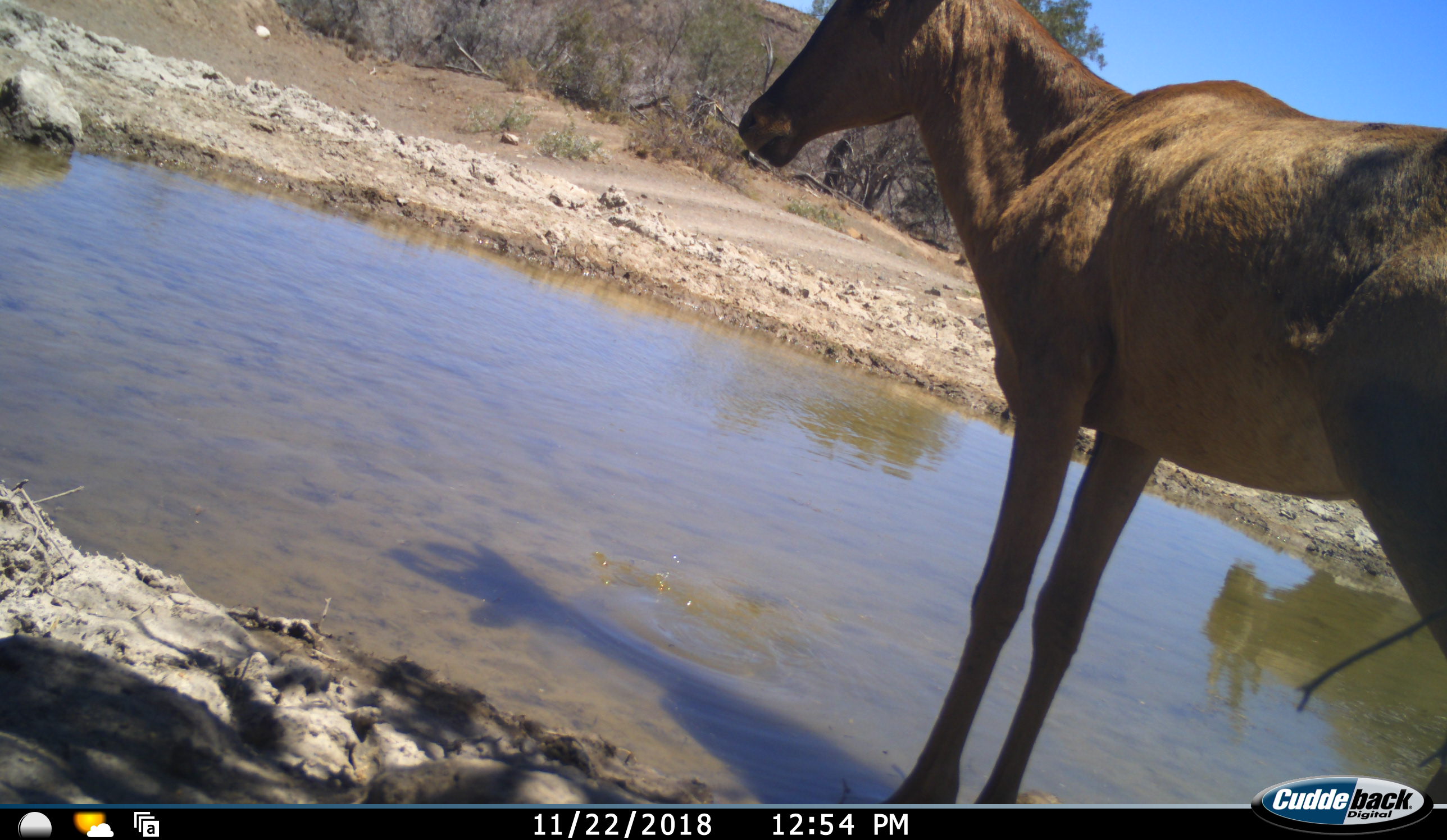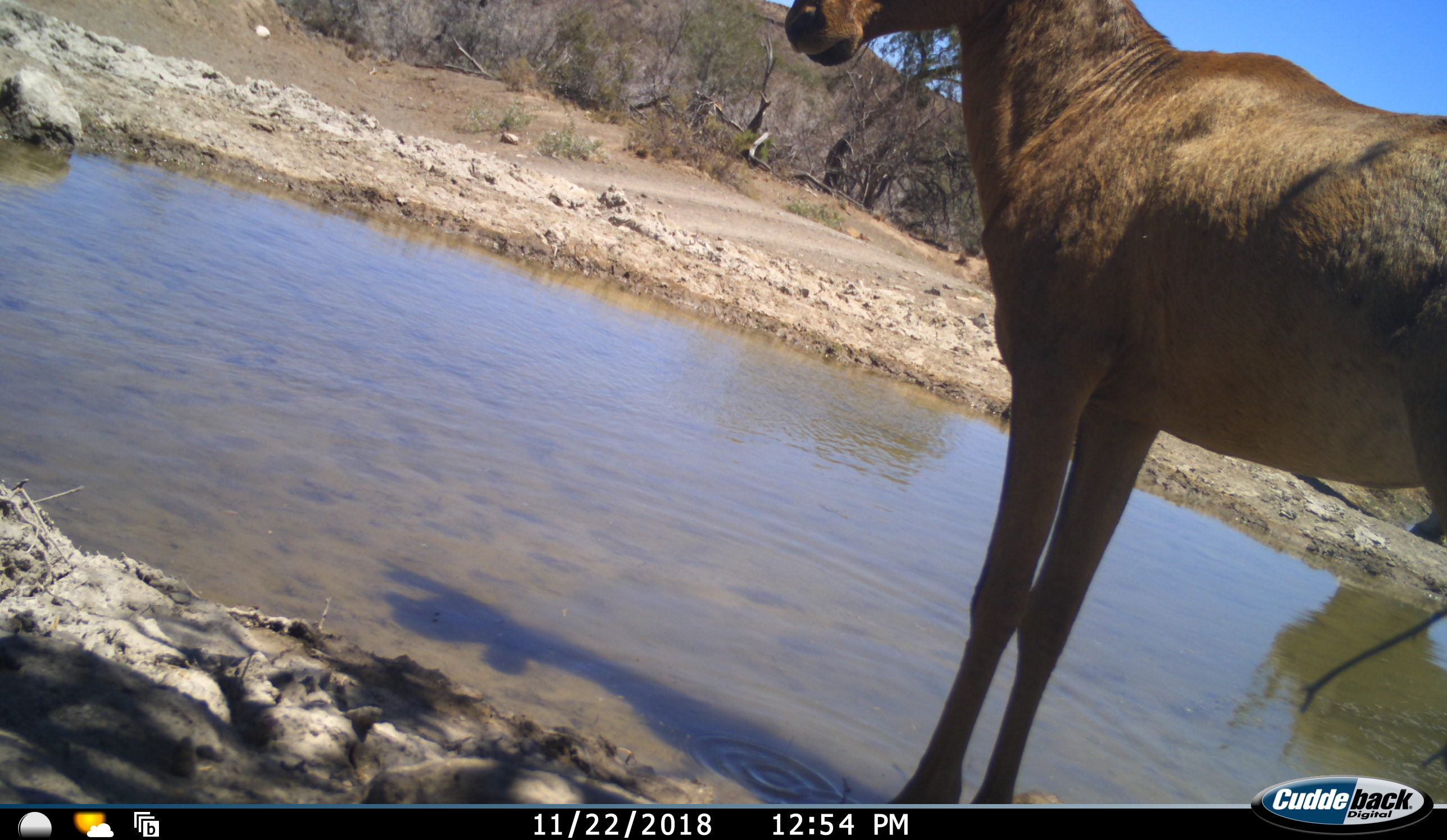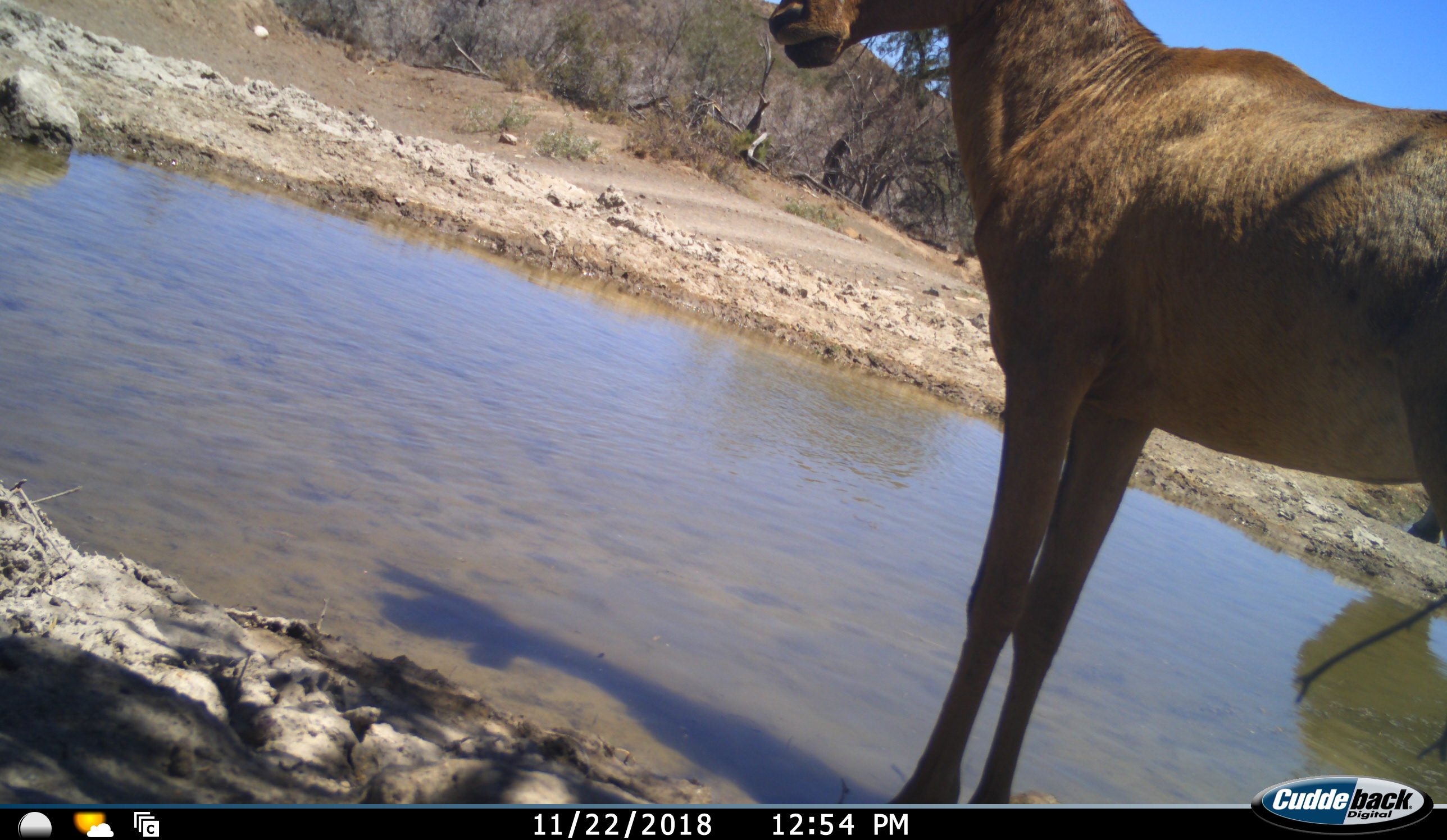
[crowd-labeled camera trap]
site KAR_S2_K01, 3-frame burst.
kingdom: Animalia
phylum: Chordata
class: Mammalia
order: Artiodactyla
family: Bovidae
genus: Alcelaphus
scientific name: Alcelaphus buselaphus caama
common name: red hartebeest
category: hartebeestred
Hartebeestred (red hartebeest) (Alcelaphus buselaphus caama), count 1. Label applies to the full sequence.